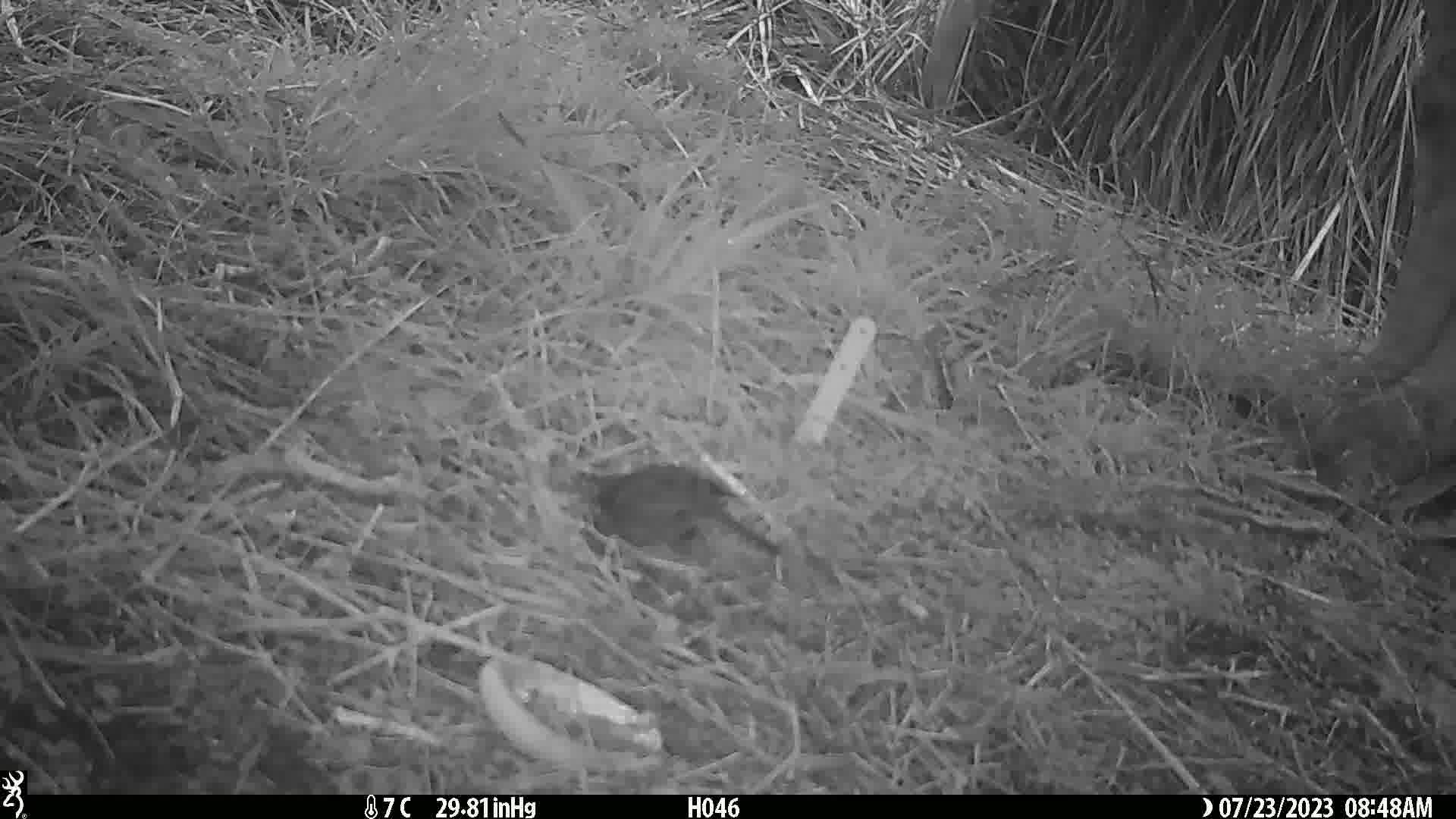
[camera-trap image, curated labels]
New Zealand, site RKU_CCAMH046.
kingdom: Animalia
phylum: Chordata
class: Aves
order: Passeriformes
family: Turdidae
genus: Turdus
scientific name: Turdus merula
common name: eurasian blackbird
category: blackbird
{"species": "blackbird (eurasian blackbird) (Turdus merula)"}